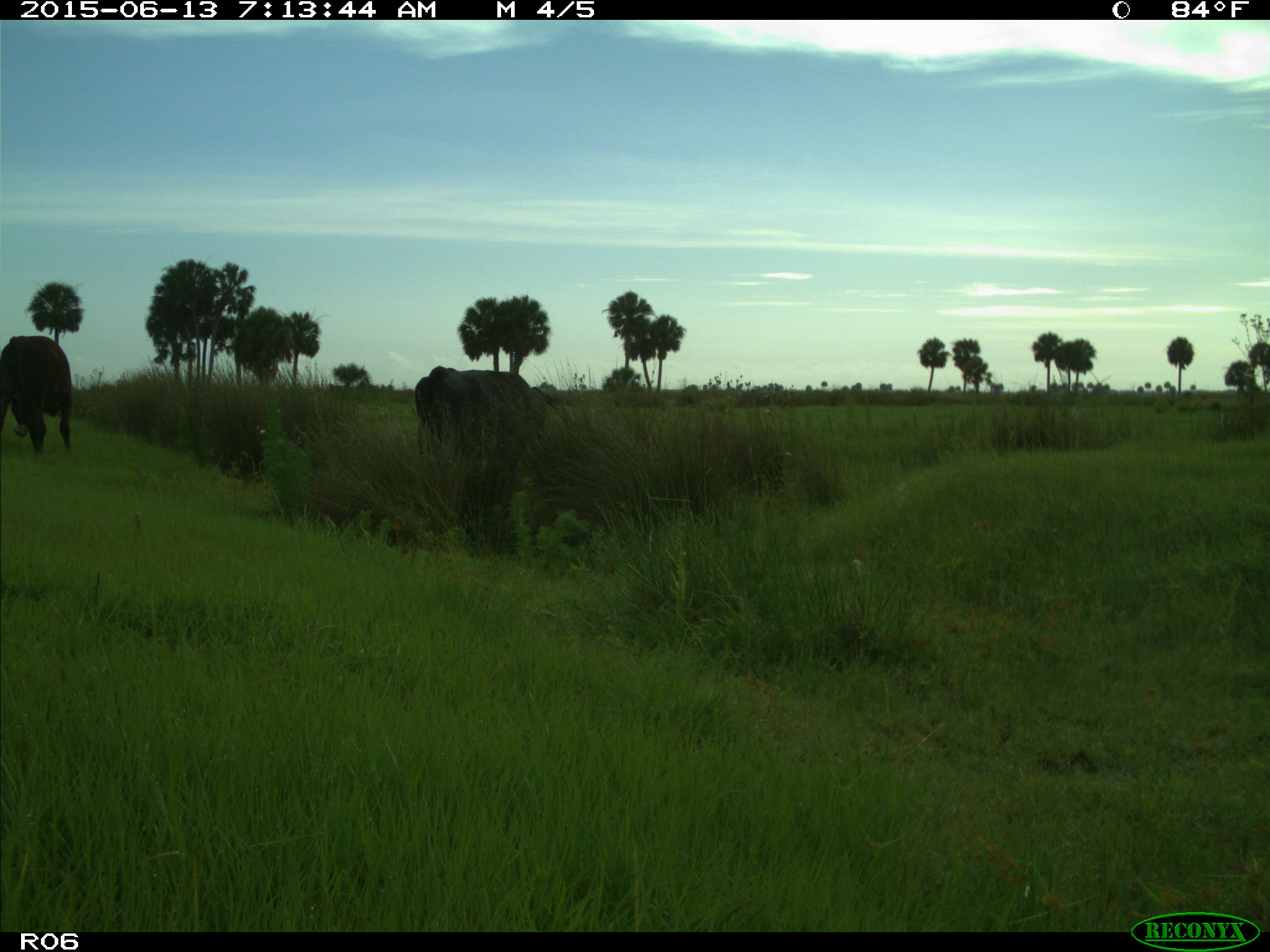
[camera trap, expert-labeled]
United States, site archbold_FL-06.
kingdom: Animalia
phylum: Chordata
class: Mammalia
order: Artiodactyla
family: Bovidae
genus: Bos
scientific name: Bos taurus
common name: domestic cow